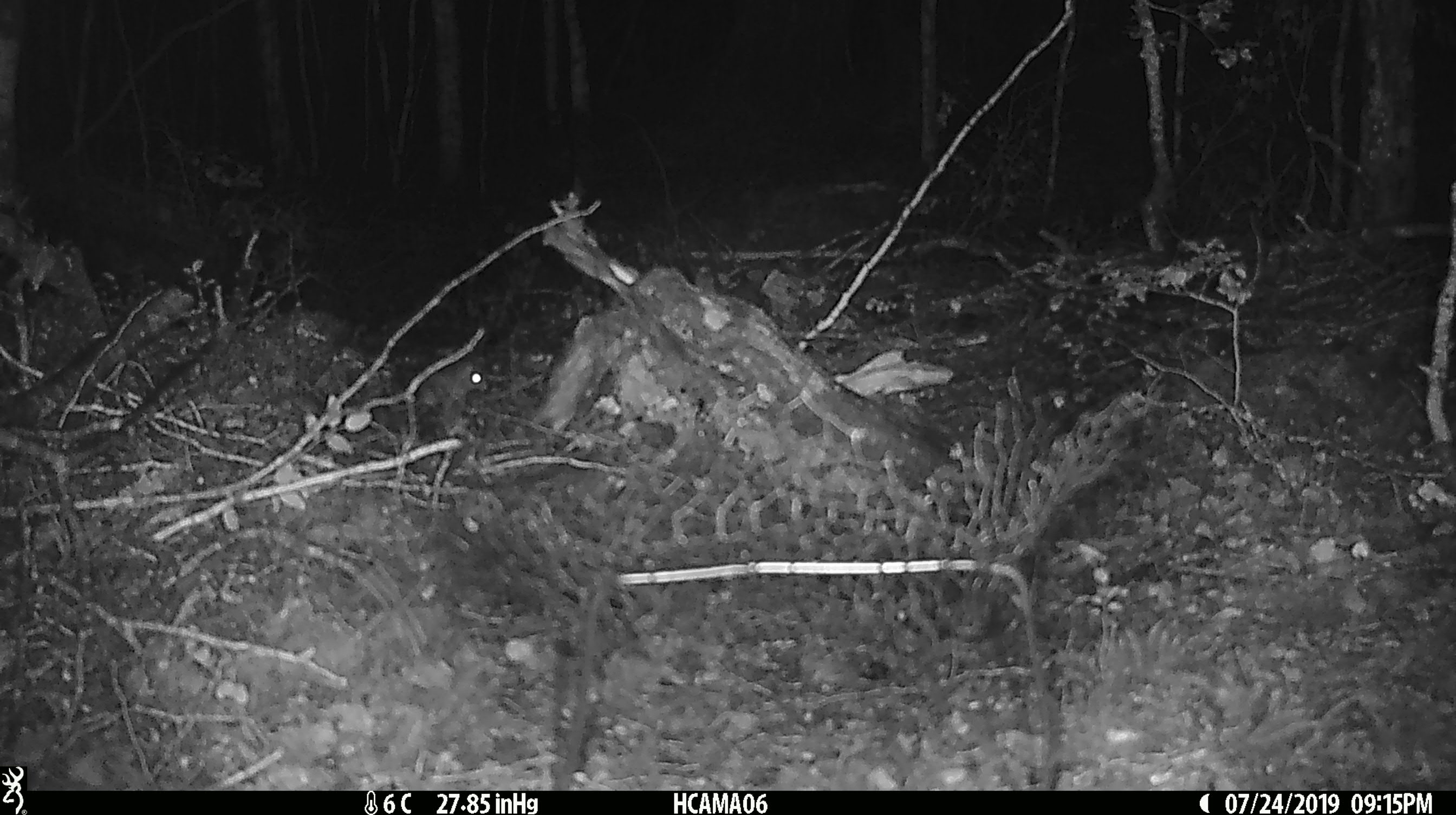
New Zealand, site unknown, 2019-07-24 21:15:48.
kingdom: Animalia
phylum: Chordata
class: Mammalia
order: Rodentia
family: Muridae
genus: Mus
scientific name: Mus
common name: mouse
Mouse (Mus).